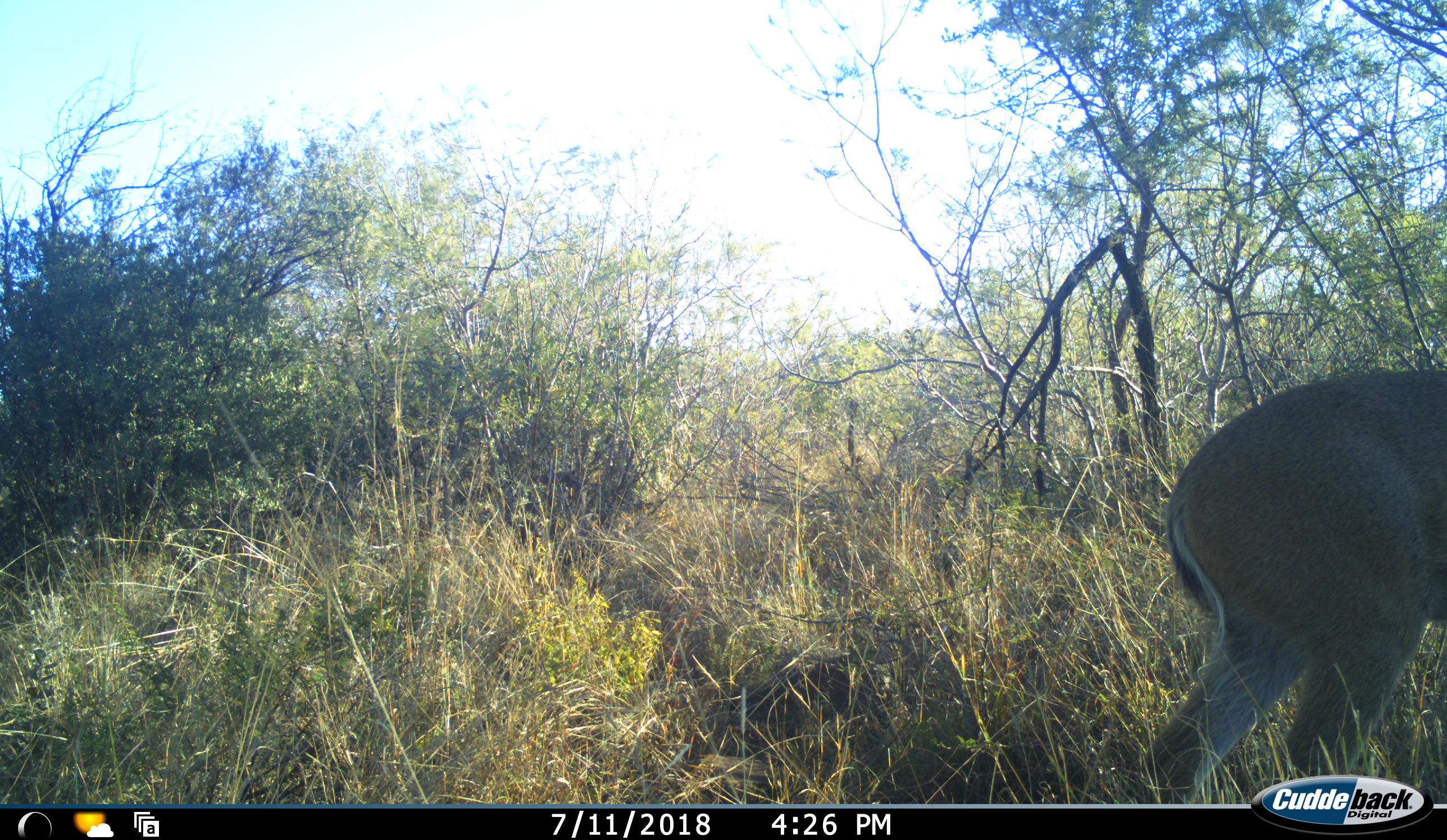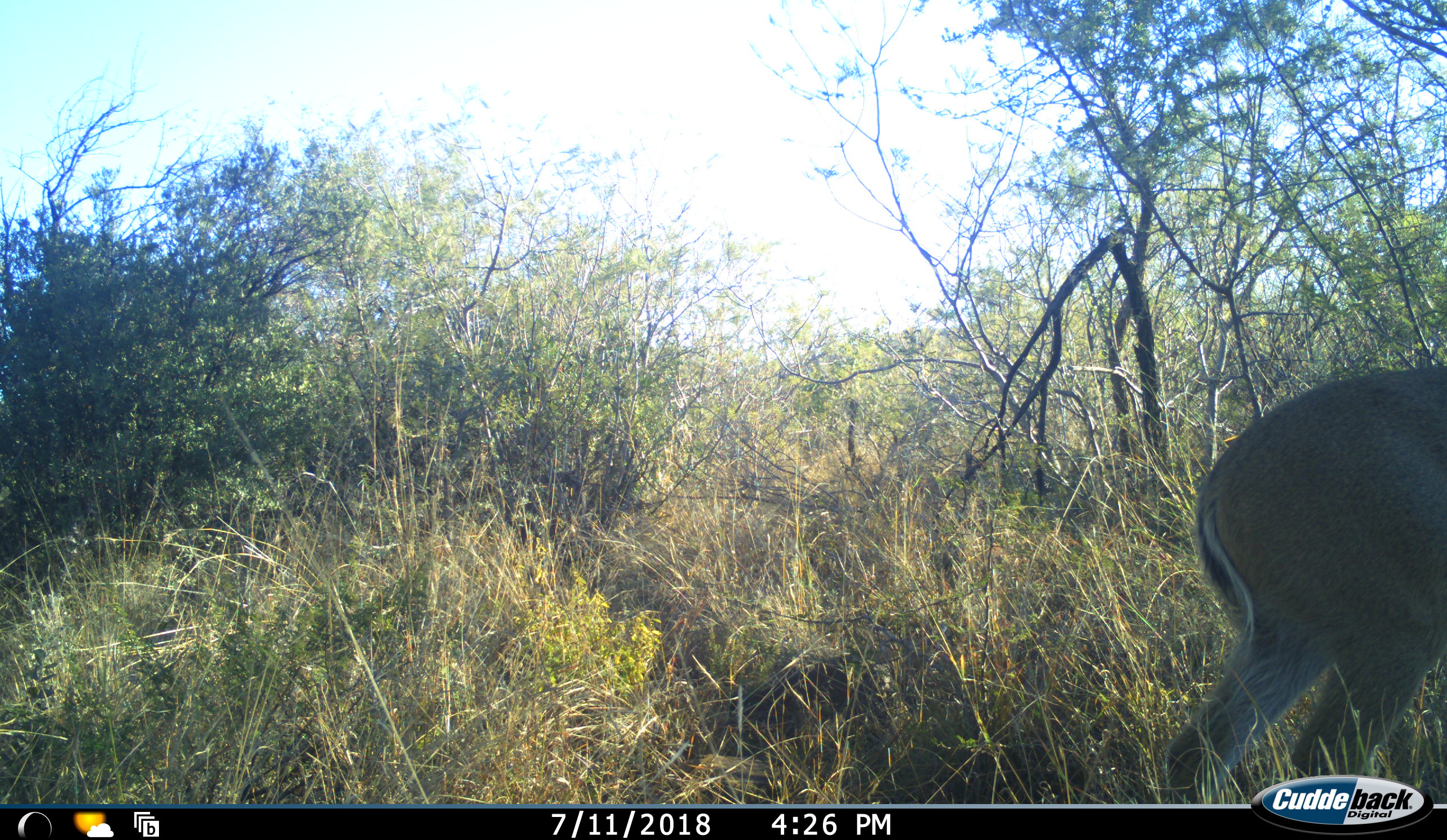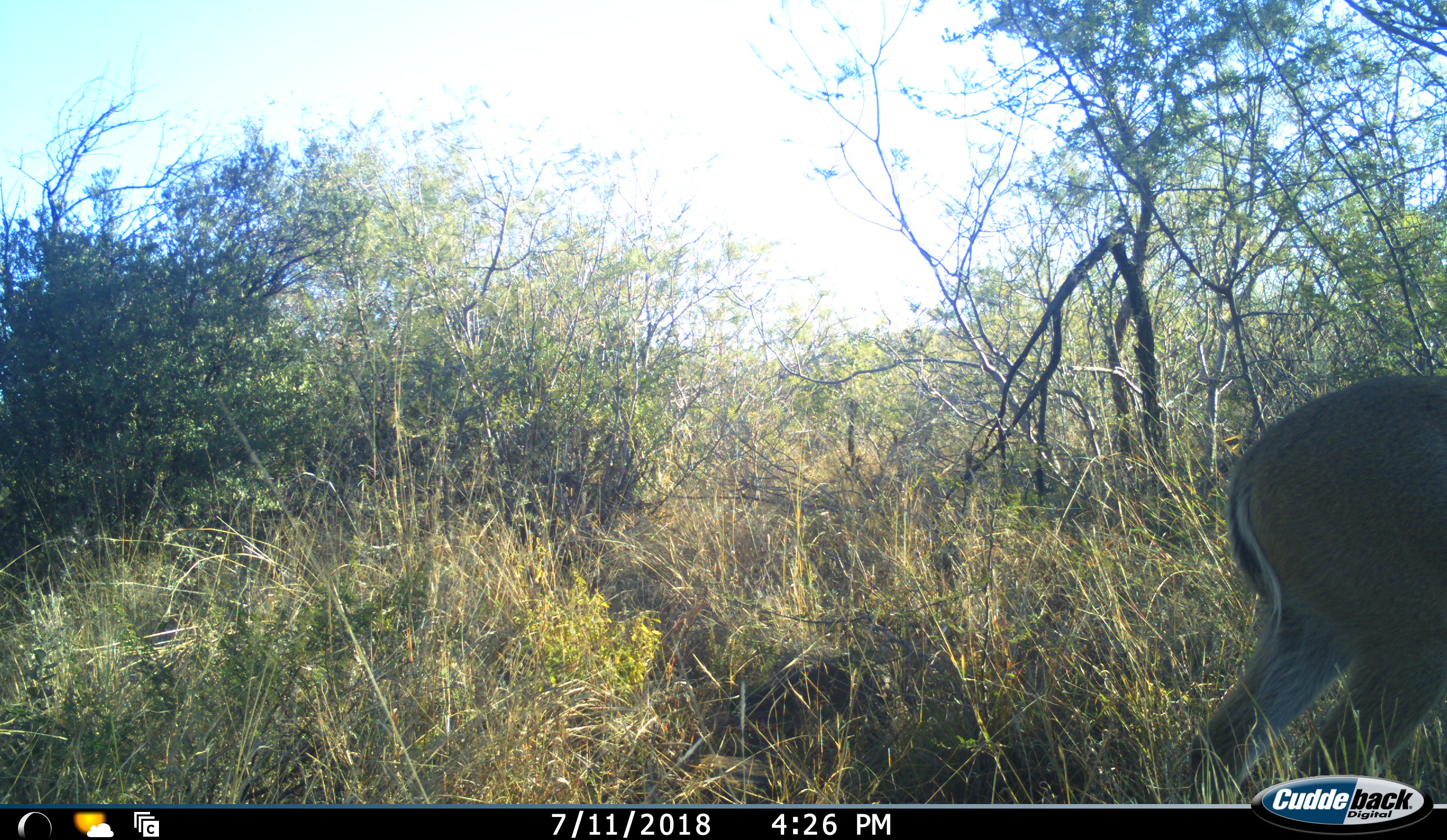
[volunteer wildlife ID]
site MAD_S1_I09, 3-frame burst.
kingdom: Animalia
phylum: Chordata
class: Mammalia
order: Artiodactyla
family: Bovidae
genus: Aepyceros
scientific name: Aepyceros melampus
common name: impala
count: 1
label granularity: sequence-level